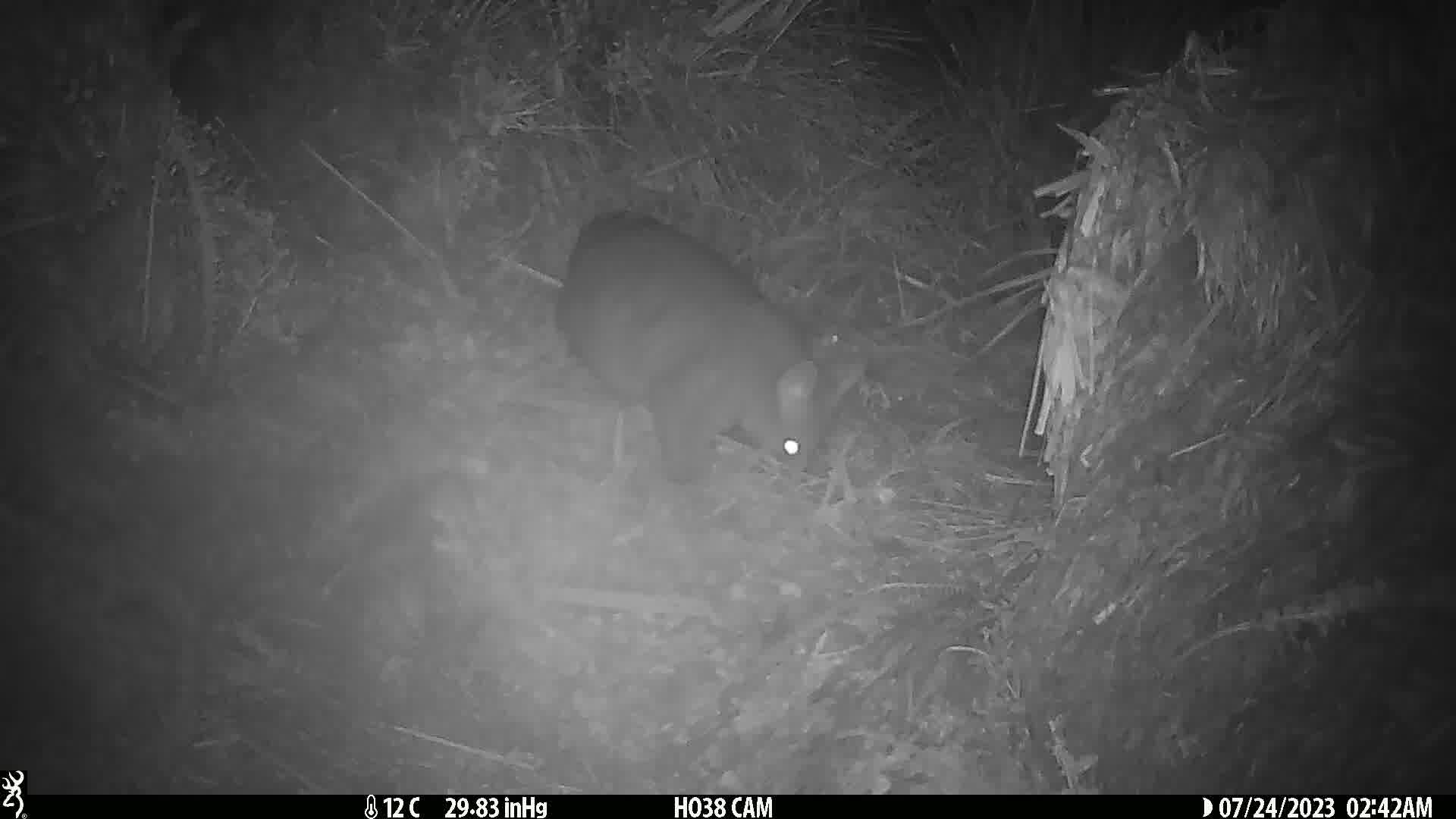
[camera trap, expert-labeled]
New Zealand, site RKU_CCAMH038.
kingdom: Animalia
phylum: Chordata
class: Mammalia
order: Diprotodontia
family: Phalangeridae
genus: Trichosurus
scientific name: Trichosurus vulpecula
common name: common brushtail possum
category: possum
Possum (common brushtail possum) (Trichosurus vulpecula).